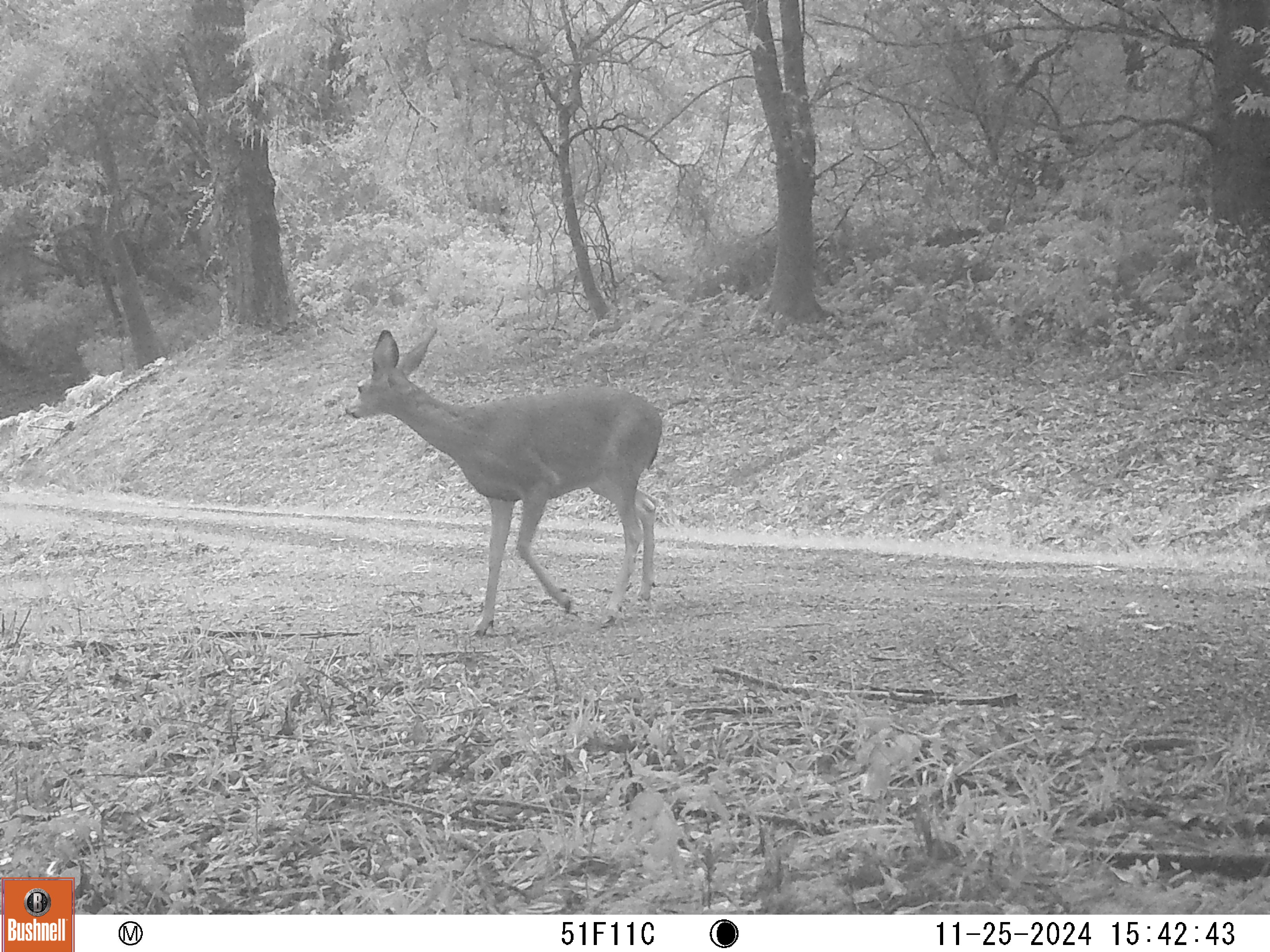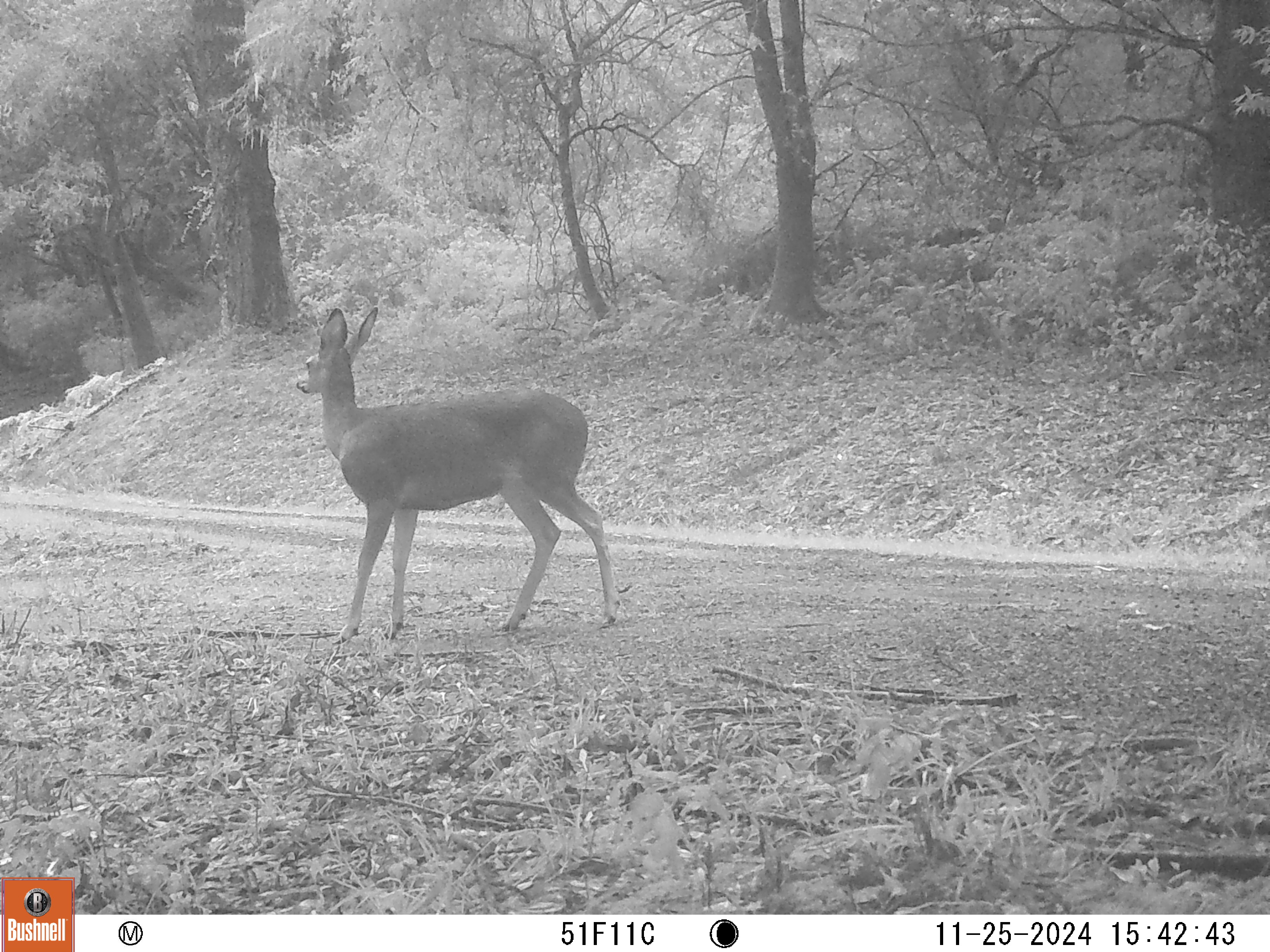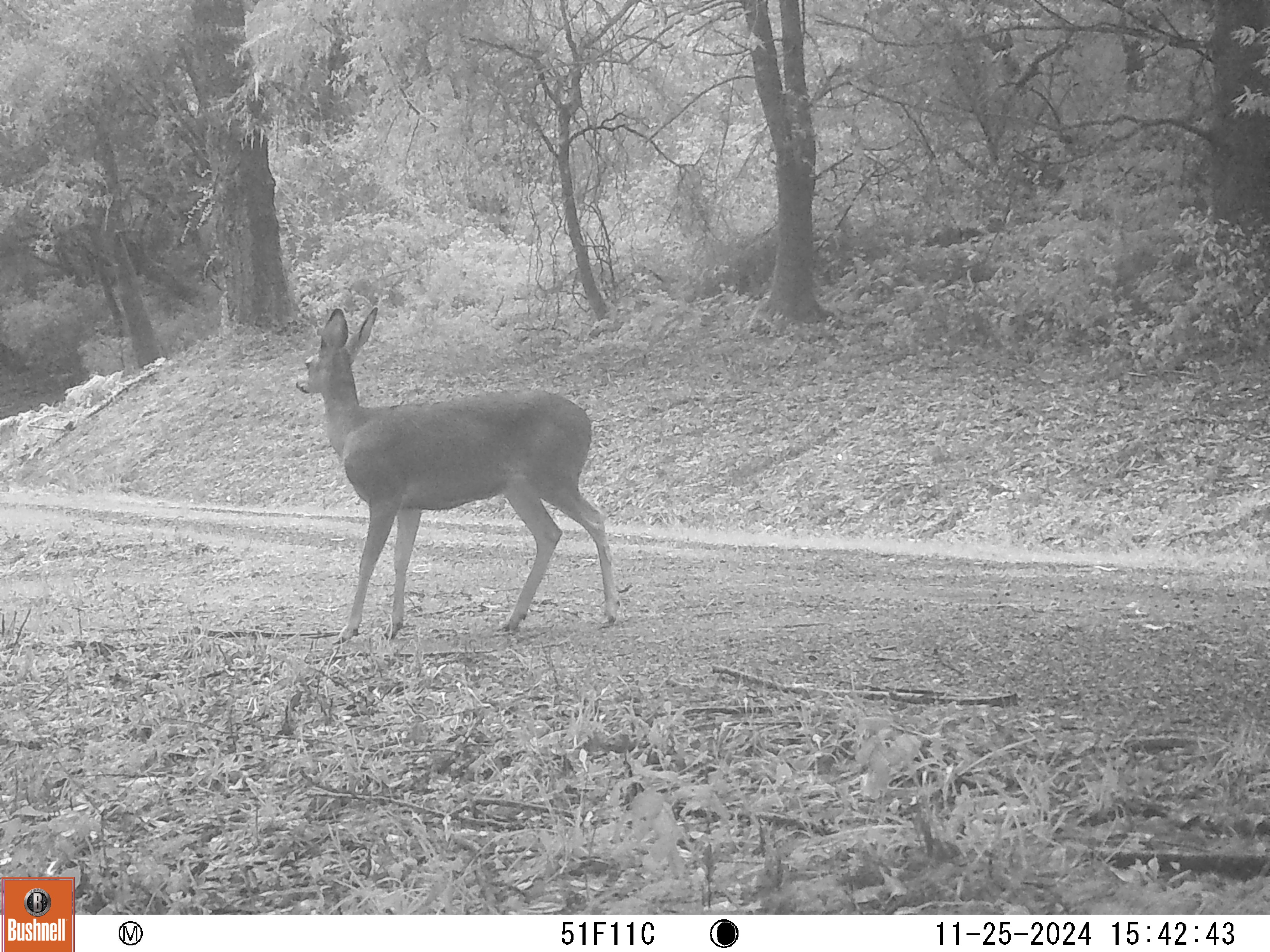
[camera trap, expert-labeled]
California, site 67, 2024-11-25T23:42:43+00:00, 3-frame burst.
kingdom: Animalia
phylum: Chordata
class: Mammalia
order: Artiodactyla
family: Cervidae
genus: Odocoileus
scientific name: Odocoileus hemionus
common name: mule deer